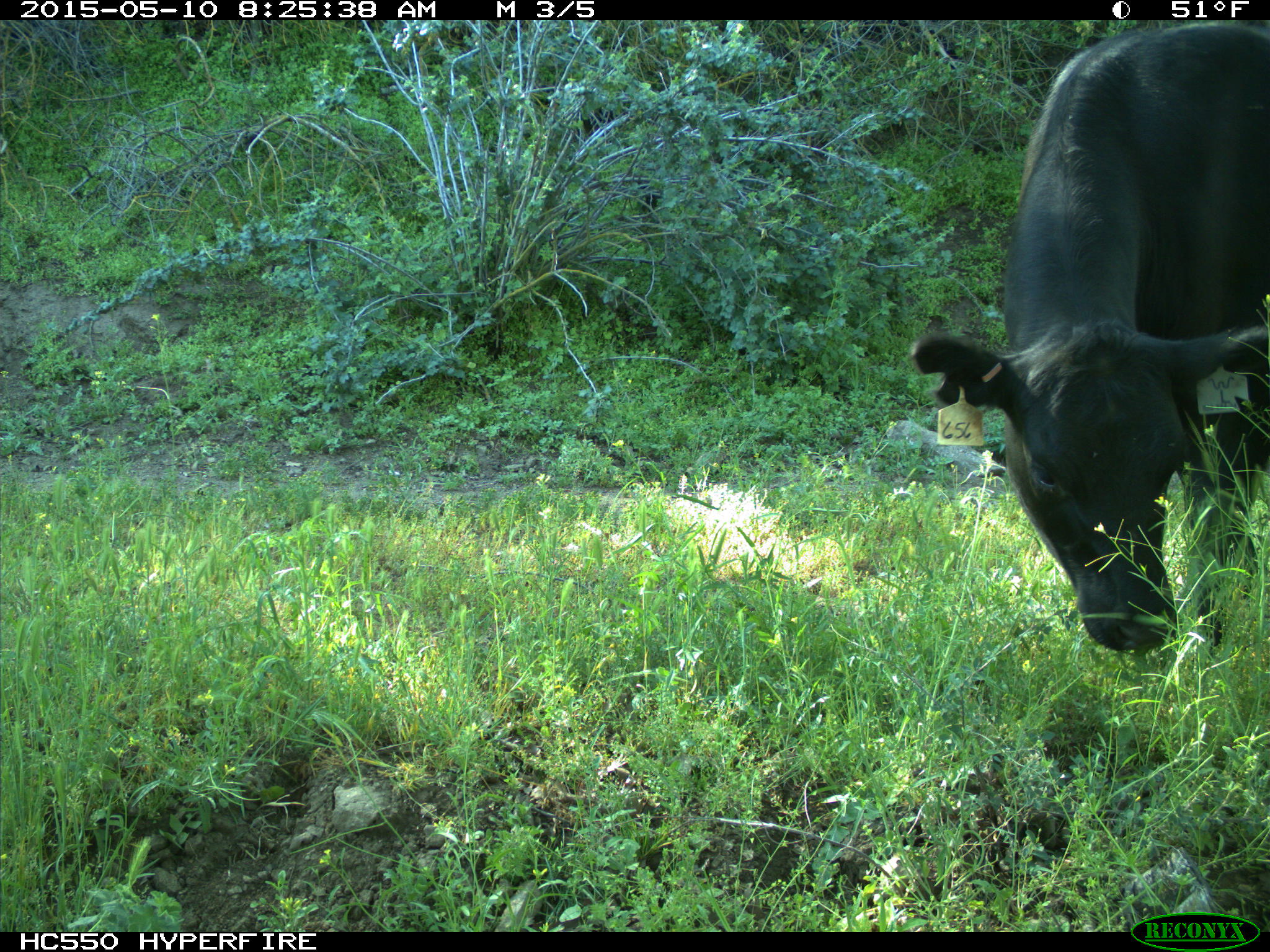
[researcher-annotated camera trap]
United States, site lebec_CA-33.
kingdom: Animalia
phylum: Chordata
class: Mammalia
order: Artiodactyla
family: Bovidae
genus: Bos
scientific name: Bos taurus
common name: domestic cow